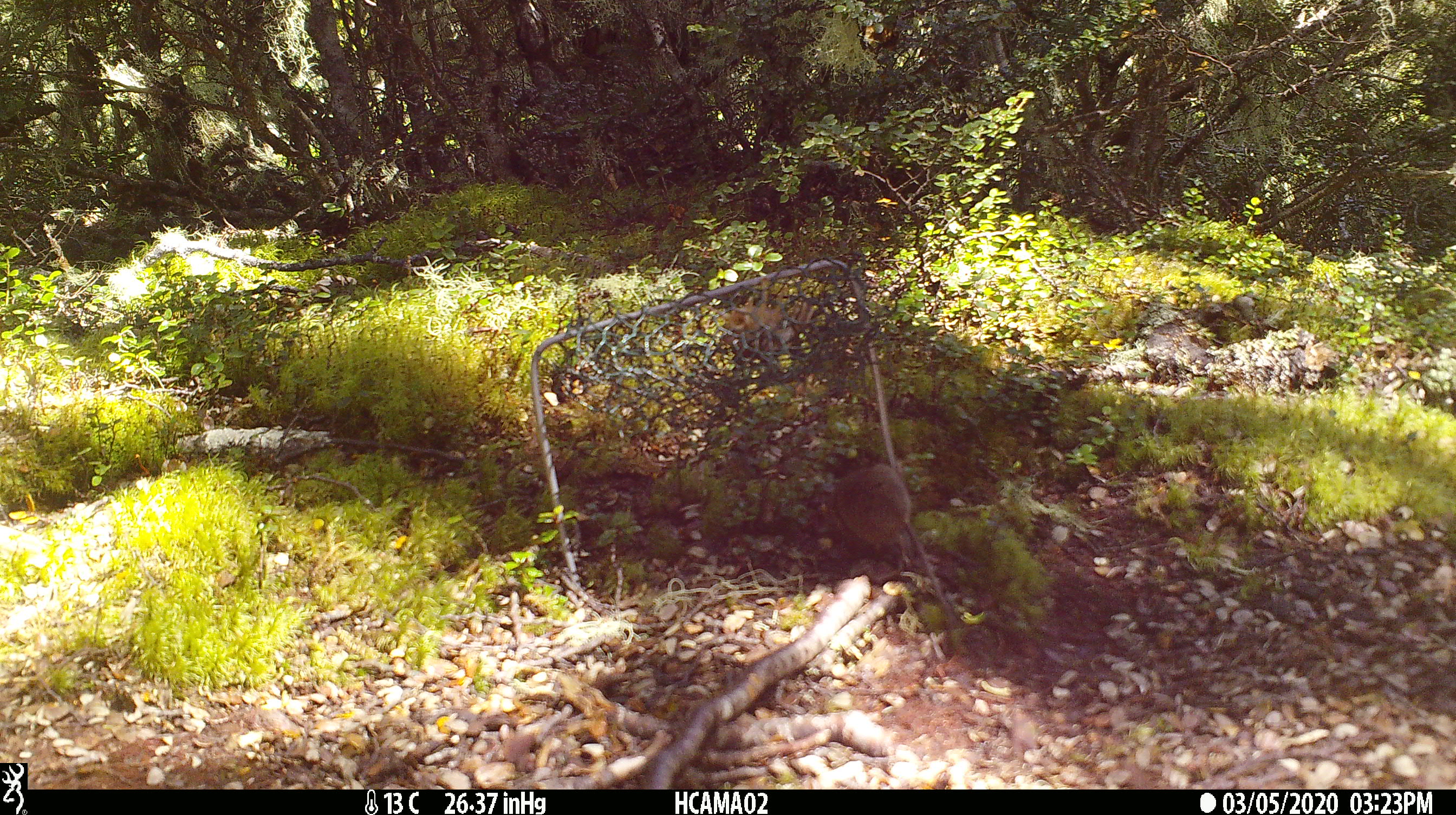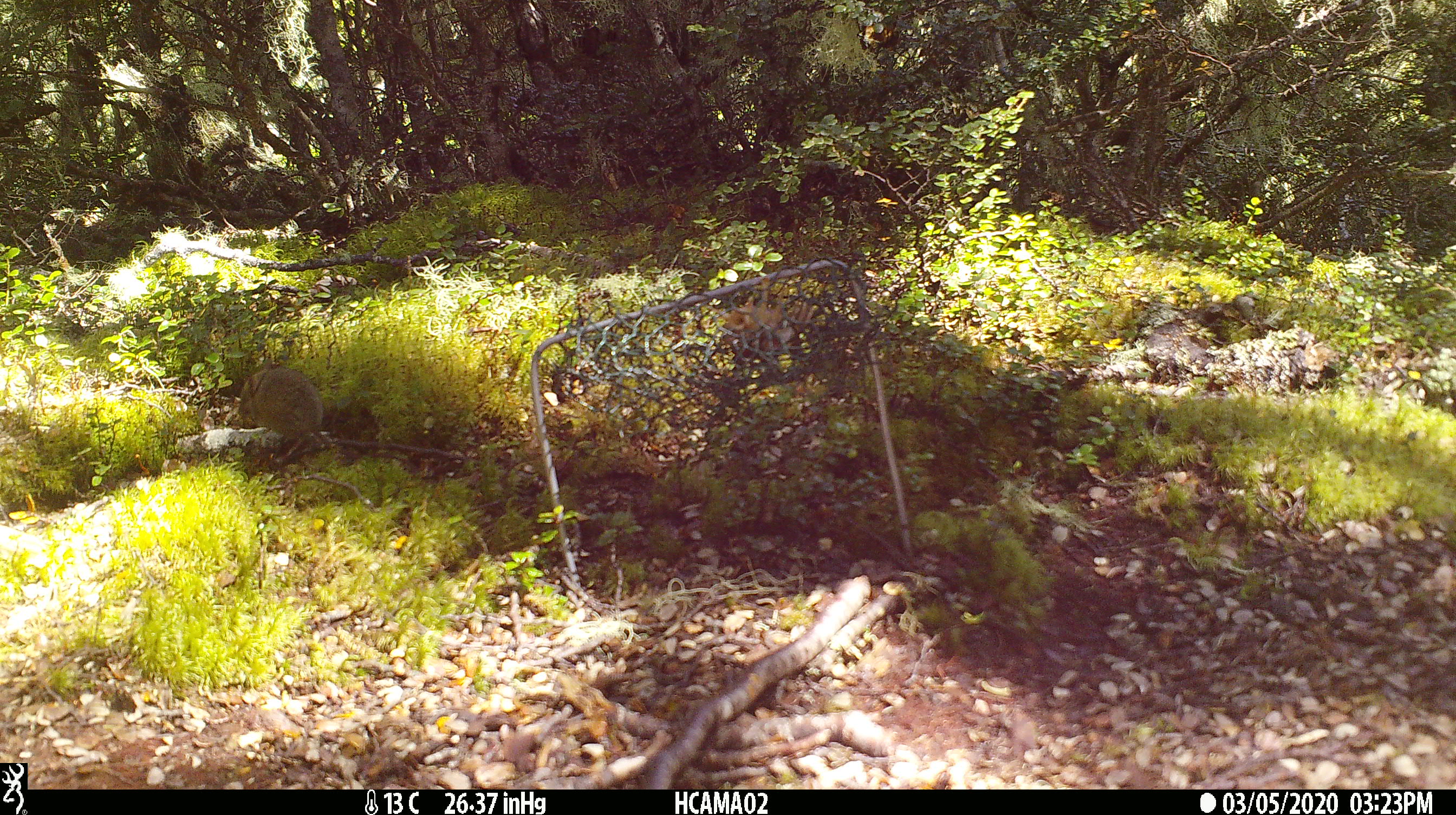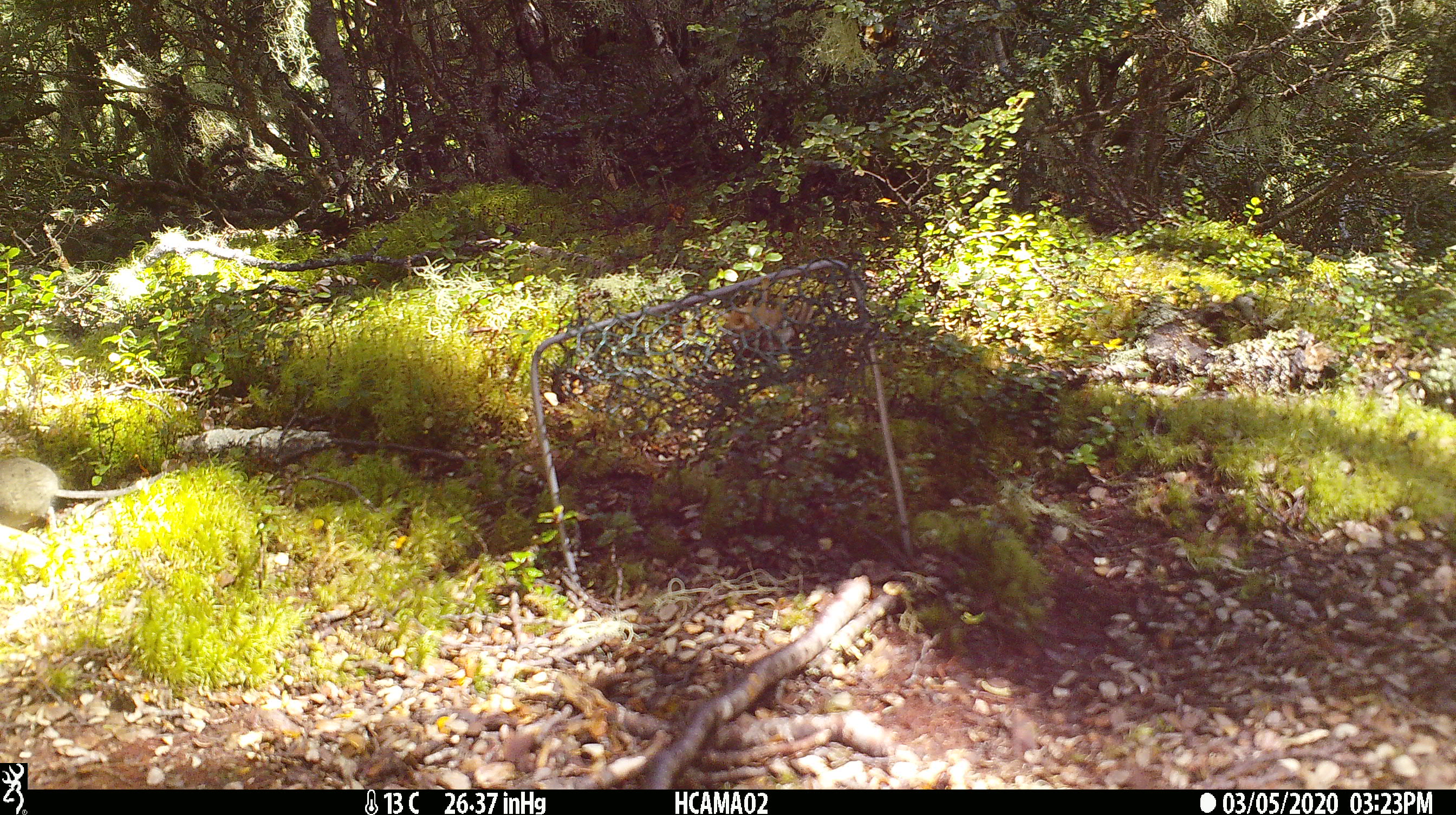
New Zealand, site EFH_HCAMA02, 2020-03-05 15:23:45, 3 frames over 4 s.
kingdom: Animalia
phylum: Chordata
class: Mammalia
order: Rodentia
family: Muridae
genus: Mus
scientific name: Mus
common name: mouse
Mouse (Mus).